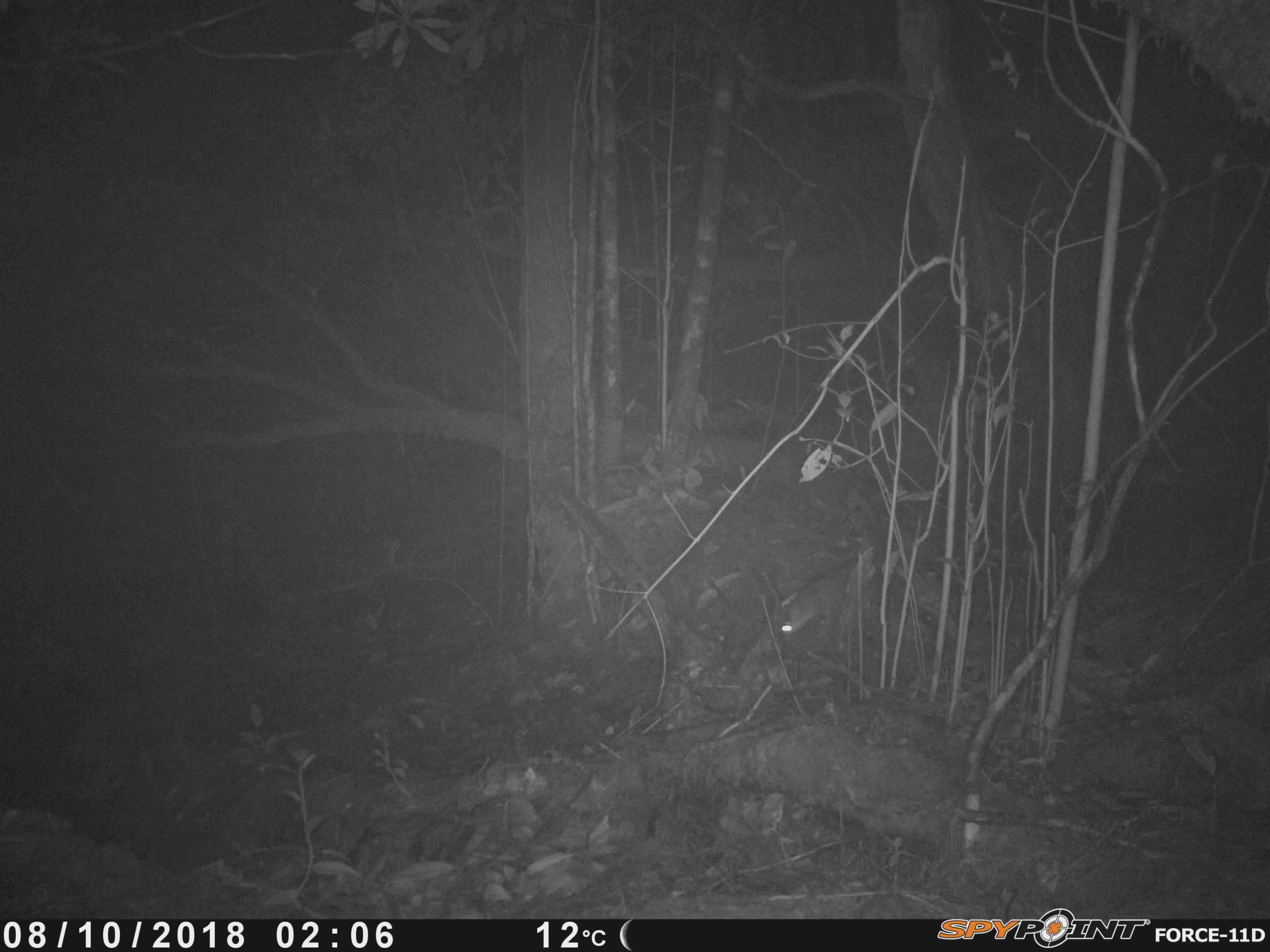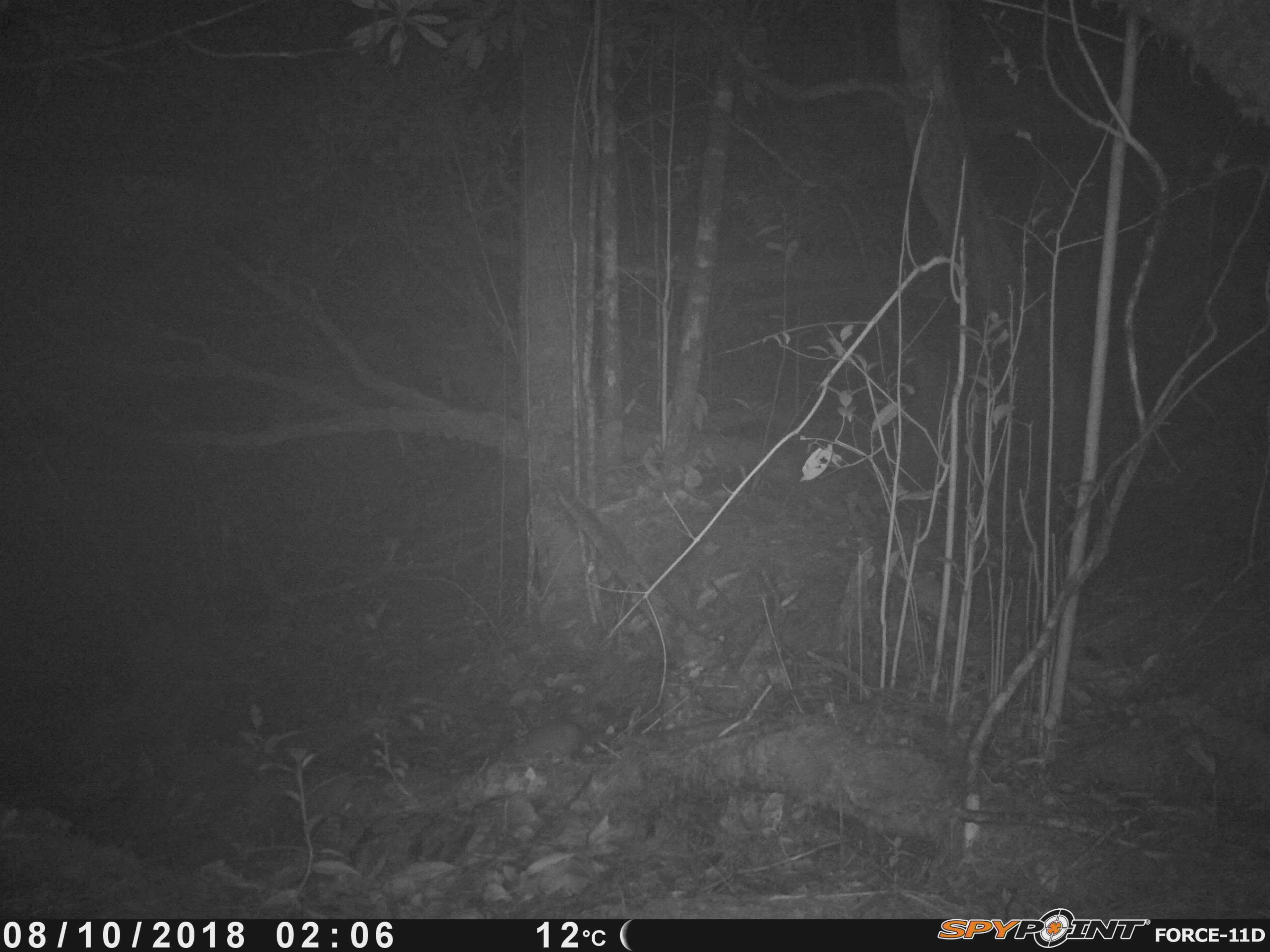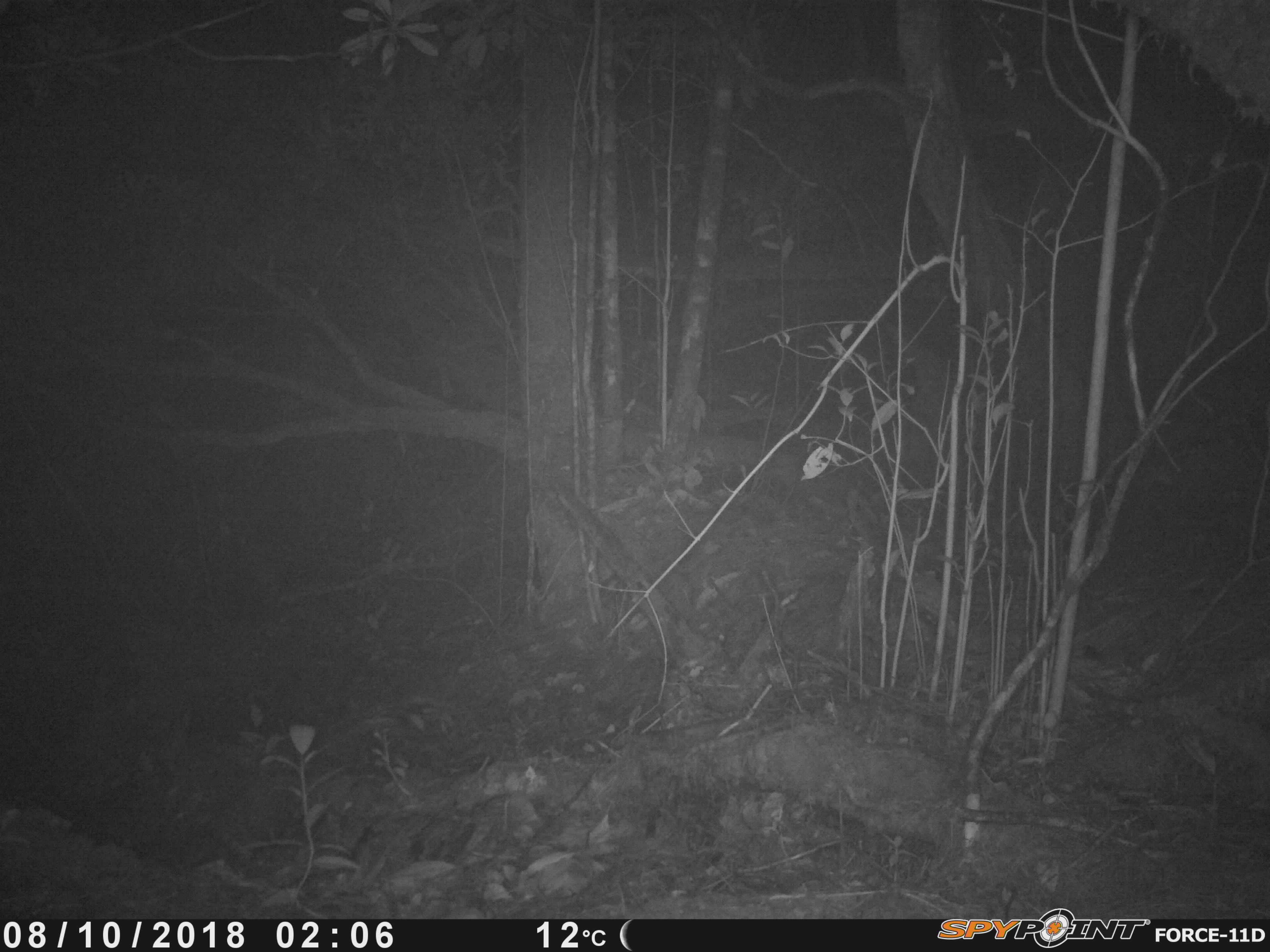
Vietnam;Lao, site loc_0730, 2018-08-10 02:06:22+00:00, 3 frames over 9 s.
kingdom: Animalia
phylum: Chordata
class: Mammalia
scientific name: Mammalia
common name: mammal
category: unidentified small mammal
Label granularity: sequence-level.